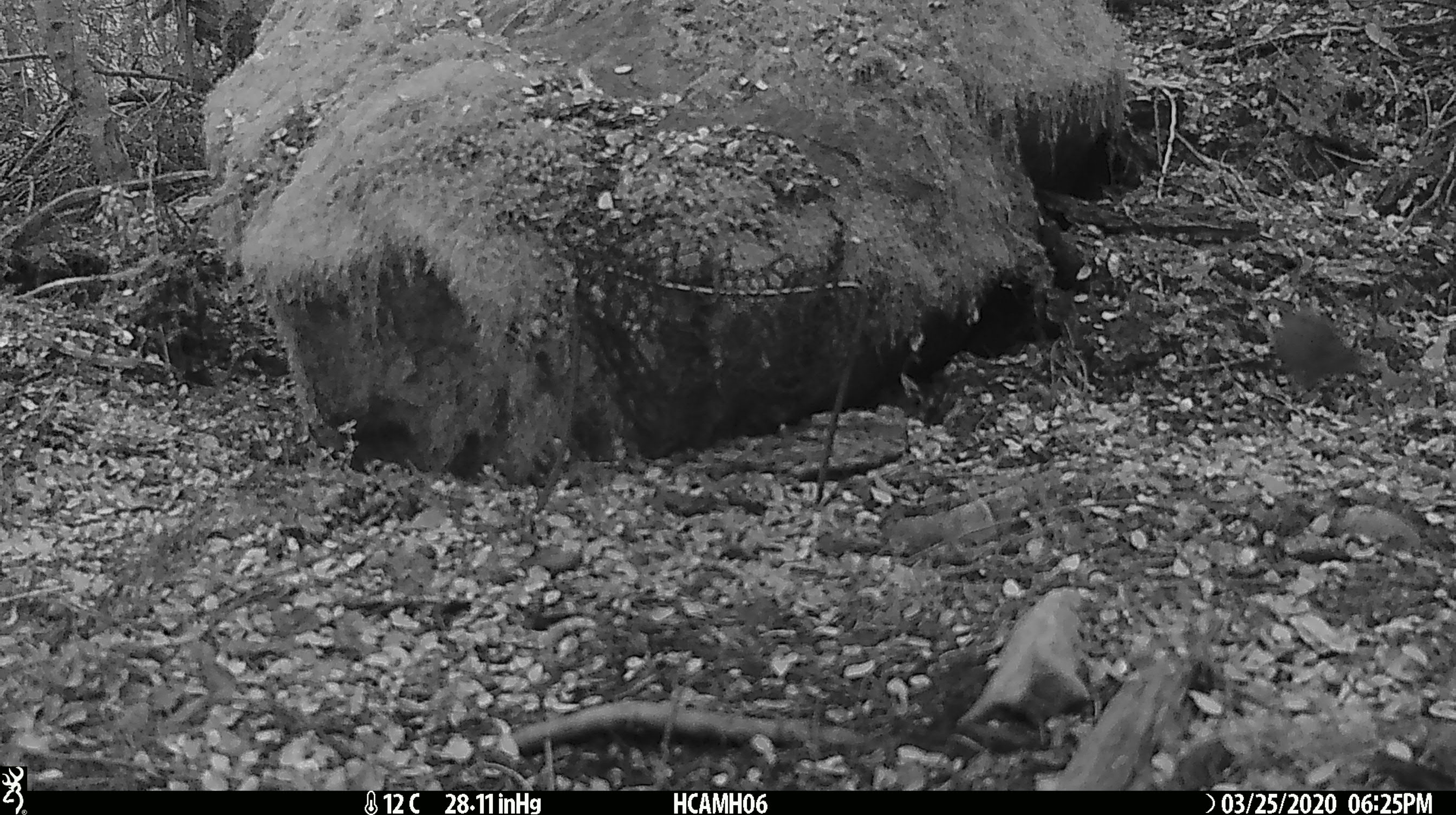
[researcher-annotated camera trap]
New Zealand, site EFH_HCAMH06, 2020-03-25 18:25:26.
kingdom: Animalia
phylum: Chordata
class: Mammalia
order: Rodentia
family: Muridae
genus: Mus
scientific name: Mus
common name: mouse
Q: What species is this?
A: Mouse (Mus).